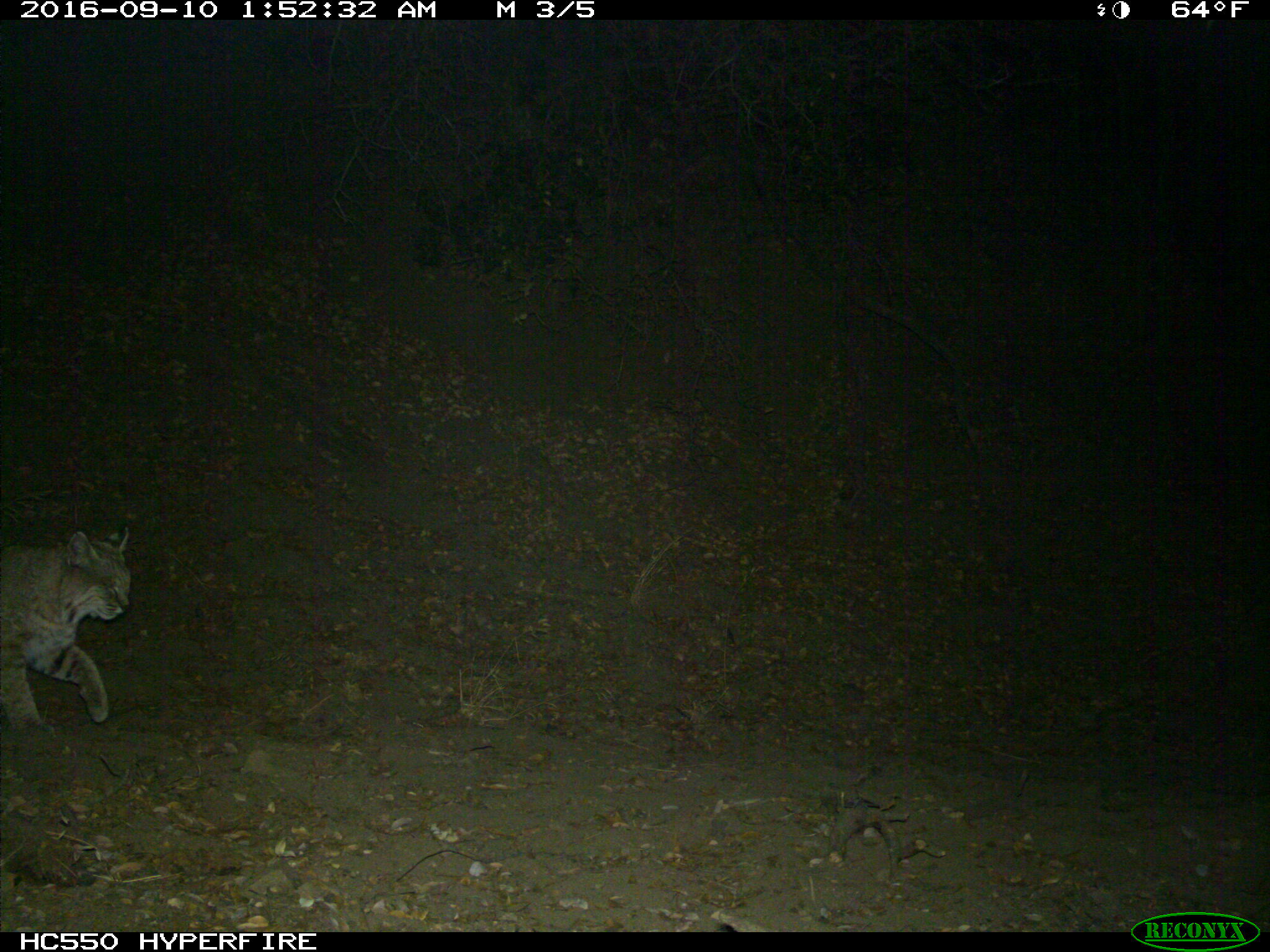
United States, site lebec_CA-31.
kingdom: Animalia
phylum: Chordata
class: Mammalia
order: Carnivora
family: Felidae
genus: Lynx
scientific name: Lynx rufus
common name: bobcat